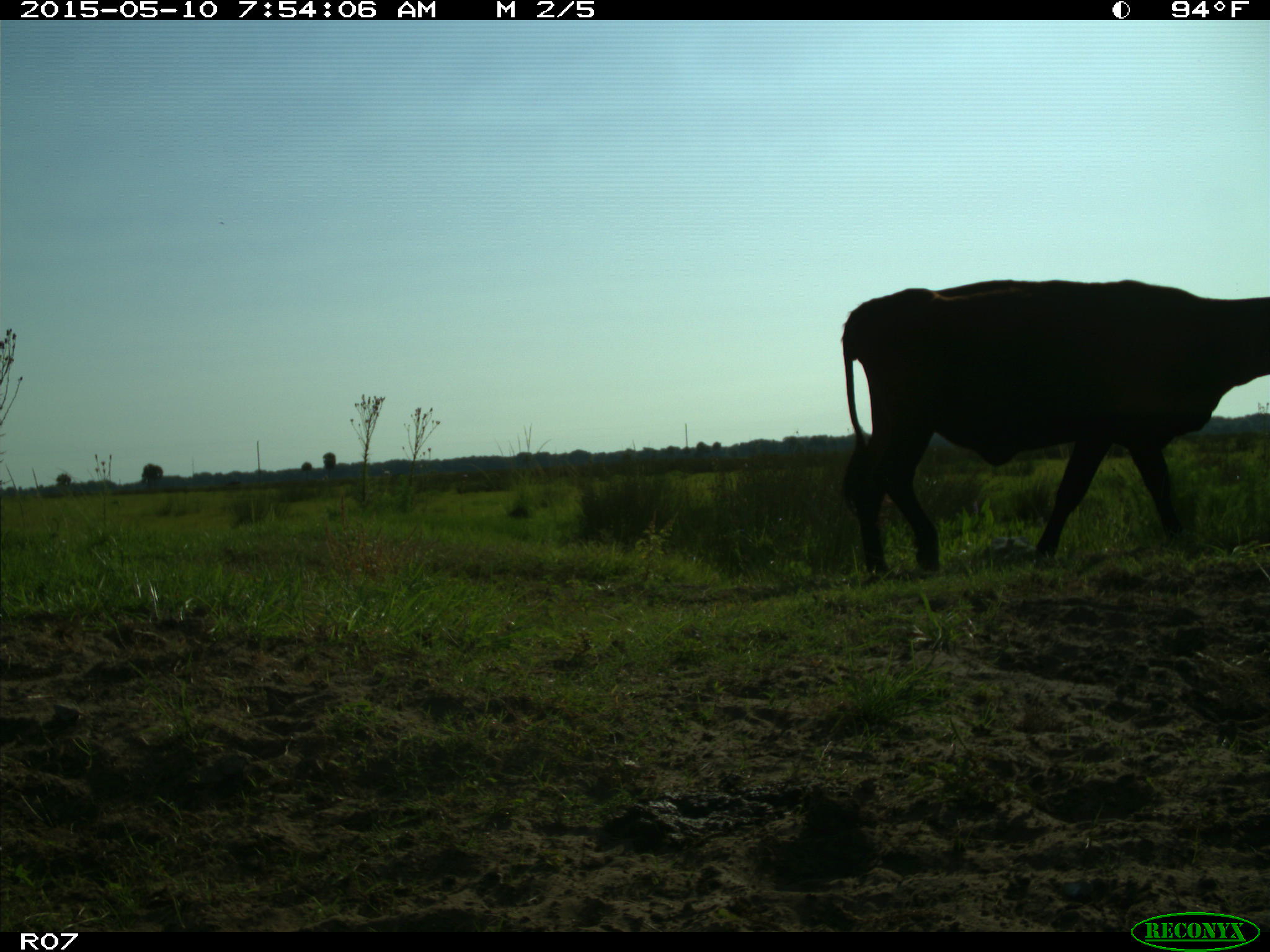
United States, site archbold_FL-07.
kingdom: Animalia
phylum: Chordata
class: Mammalia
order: Artiodactyla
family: Bovidae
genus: Bos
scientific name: Bos taurus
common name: domestic cow